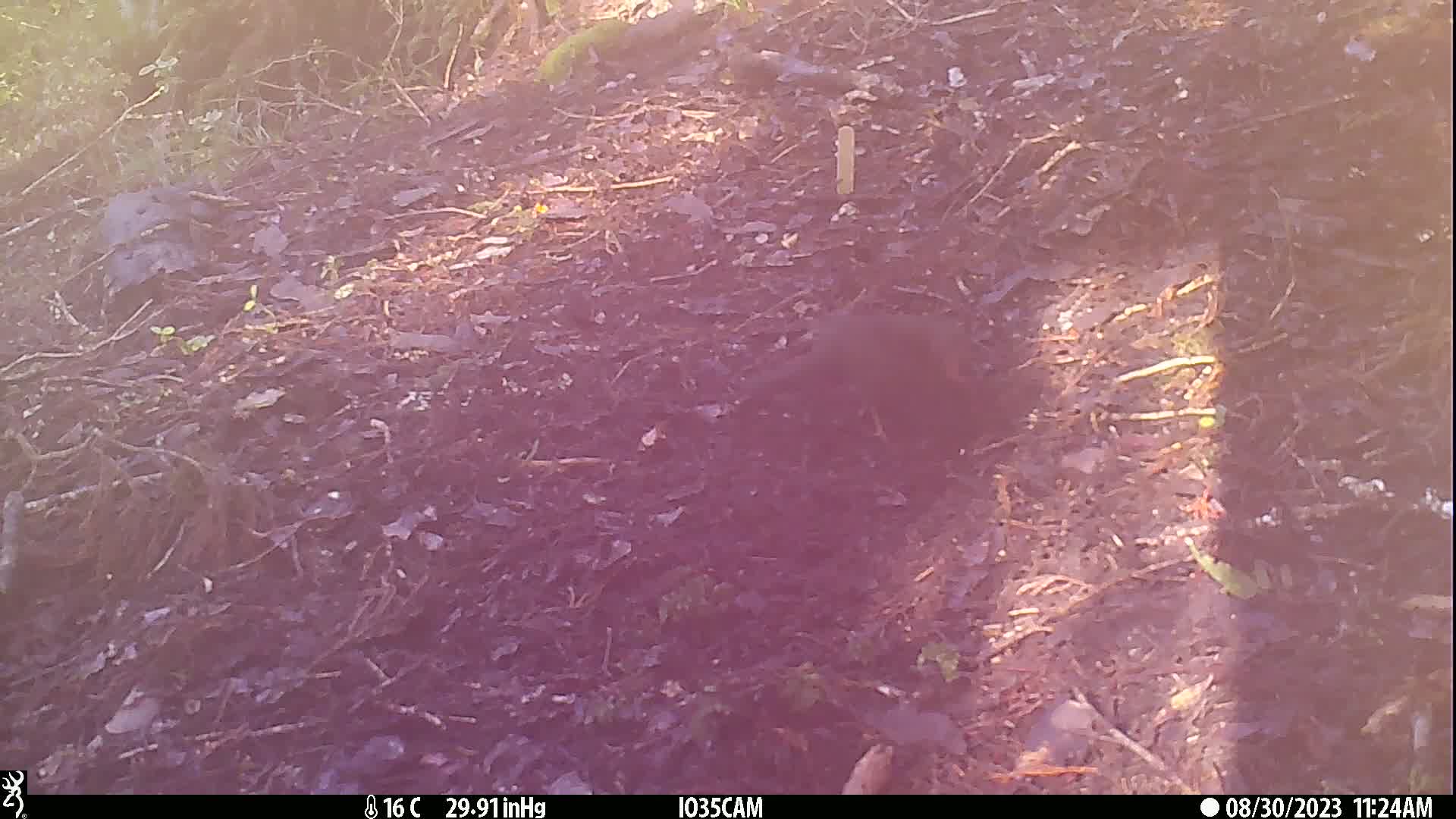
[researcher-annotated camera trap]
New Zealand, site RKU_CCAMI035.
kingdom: Animalia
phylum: Chordata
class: Aves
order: Passeriformes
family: Turdidae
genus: Turdus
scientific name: Turdus merula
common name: eurasian blackbird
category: blackbird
Blackbird (eurasian blackbird) (Turdus merula).